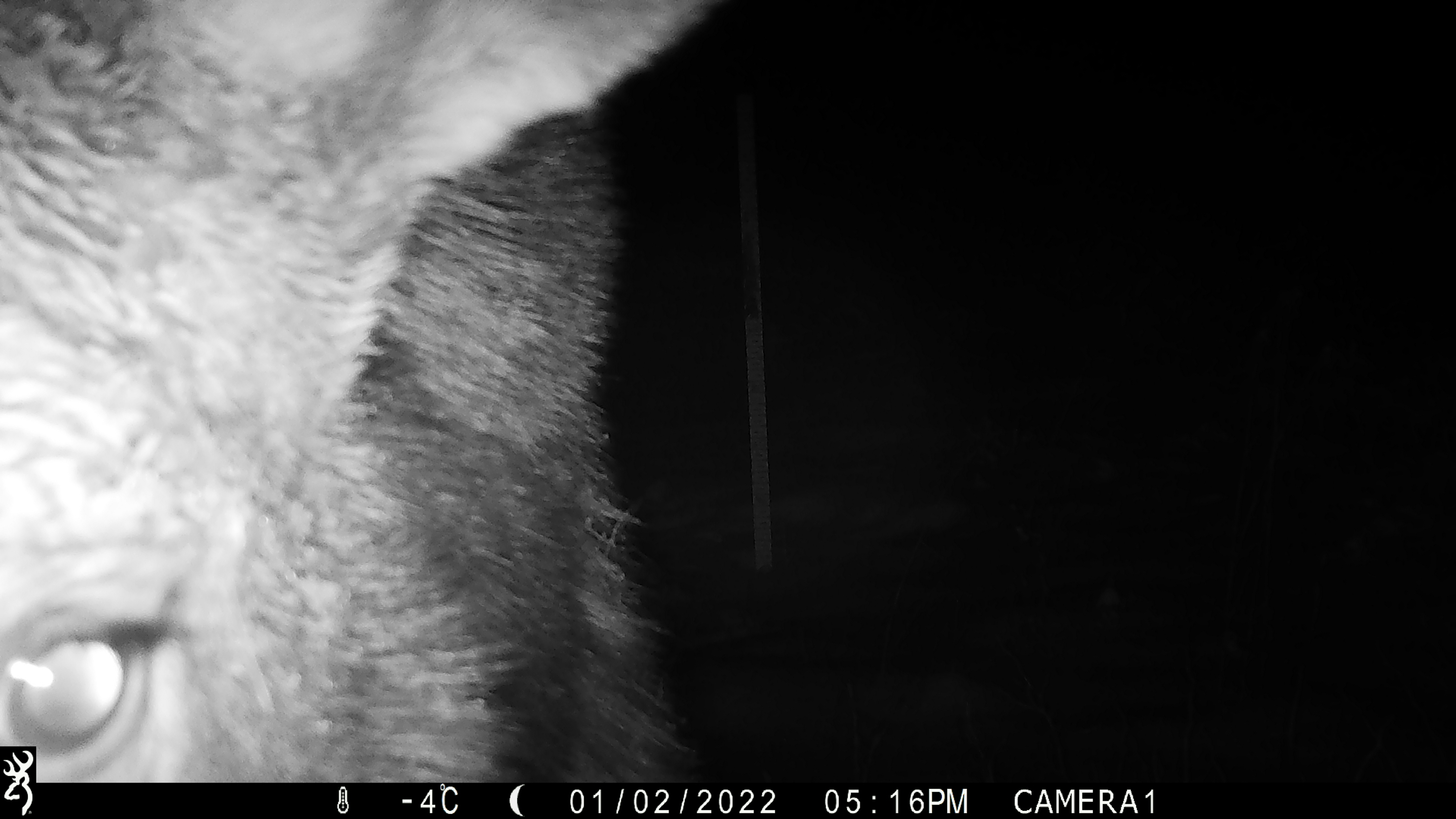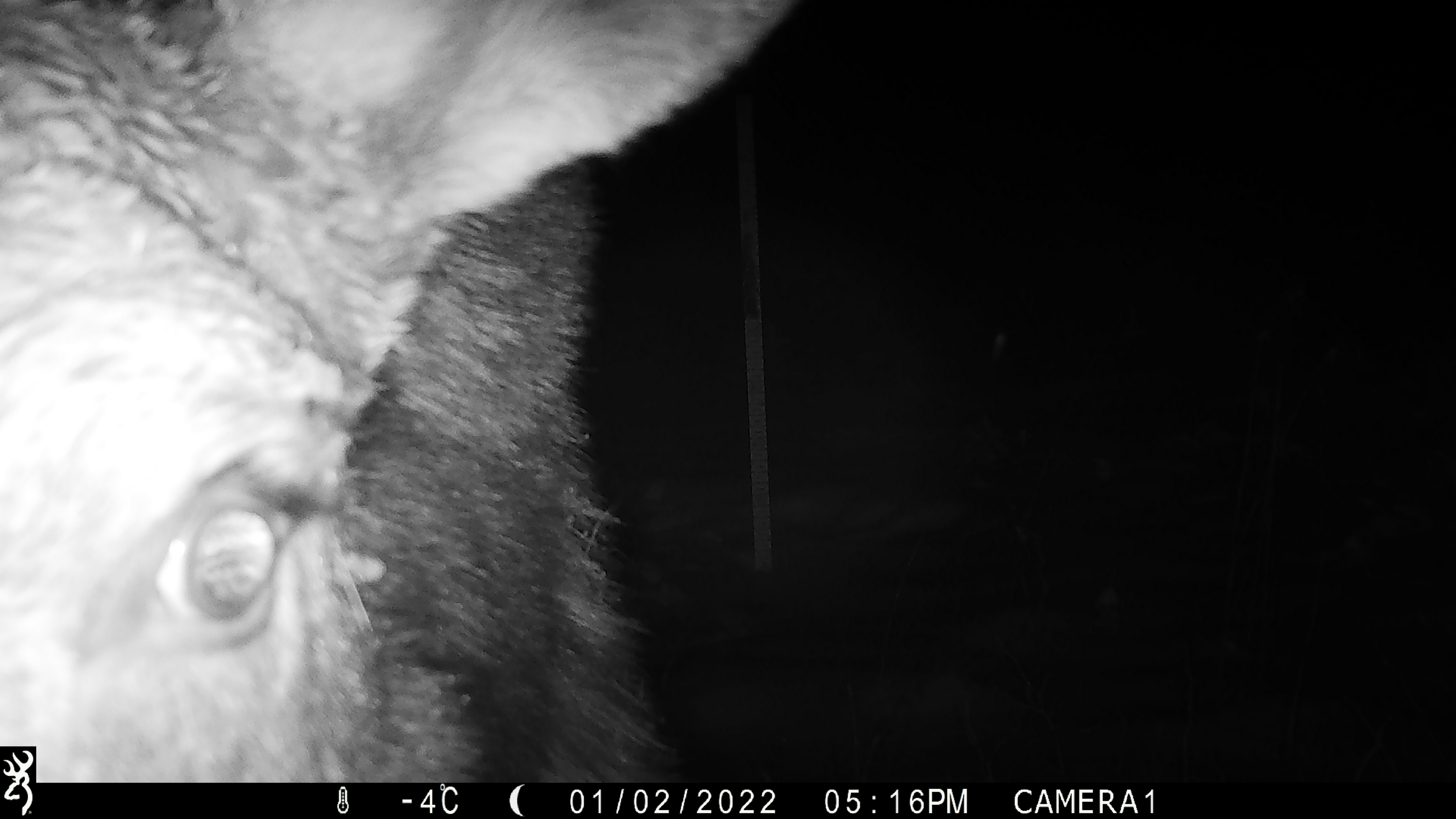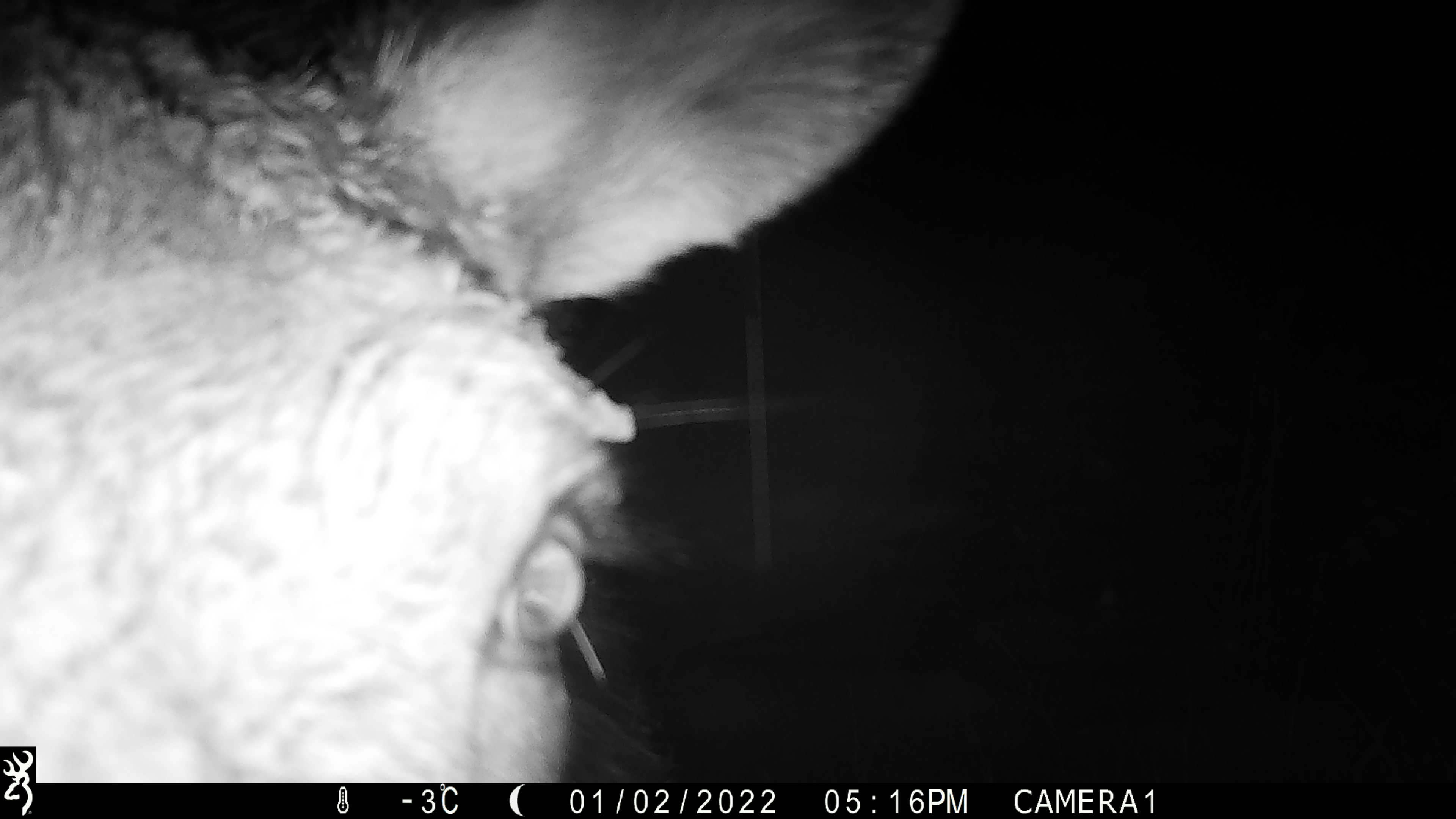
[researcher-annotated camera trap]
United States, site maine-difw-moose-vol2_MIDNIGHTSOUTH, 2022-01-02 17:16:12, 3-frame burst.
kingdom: Animalia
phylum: Chordata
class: Mammalia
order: Artiodactyla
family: Cervidae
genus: Alces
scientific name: Alces alces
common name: moose